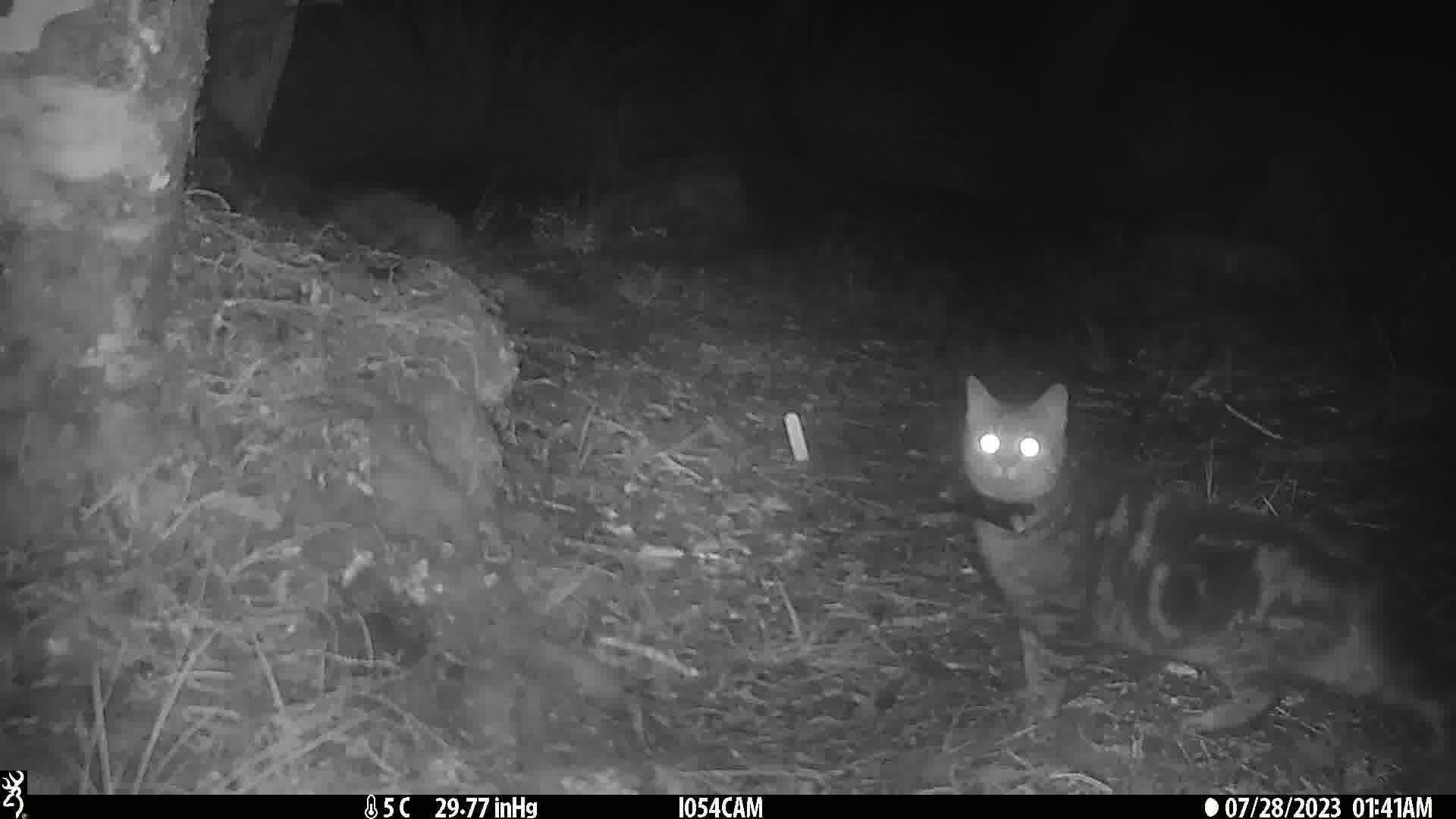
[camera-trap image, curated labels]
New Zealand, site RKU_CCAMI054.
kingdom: Animalia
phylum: Chordata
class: Mammalia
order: Carnivora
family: Felidae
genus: Felis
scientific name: Felis catus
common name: domestic cat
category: cat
Cat (domestic cat) (Felis catus).